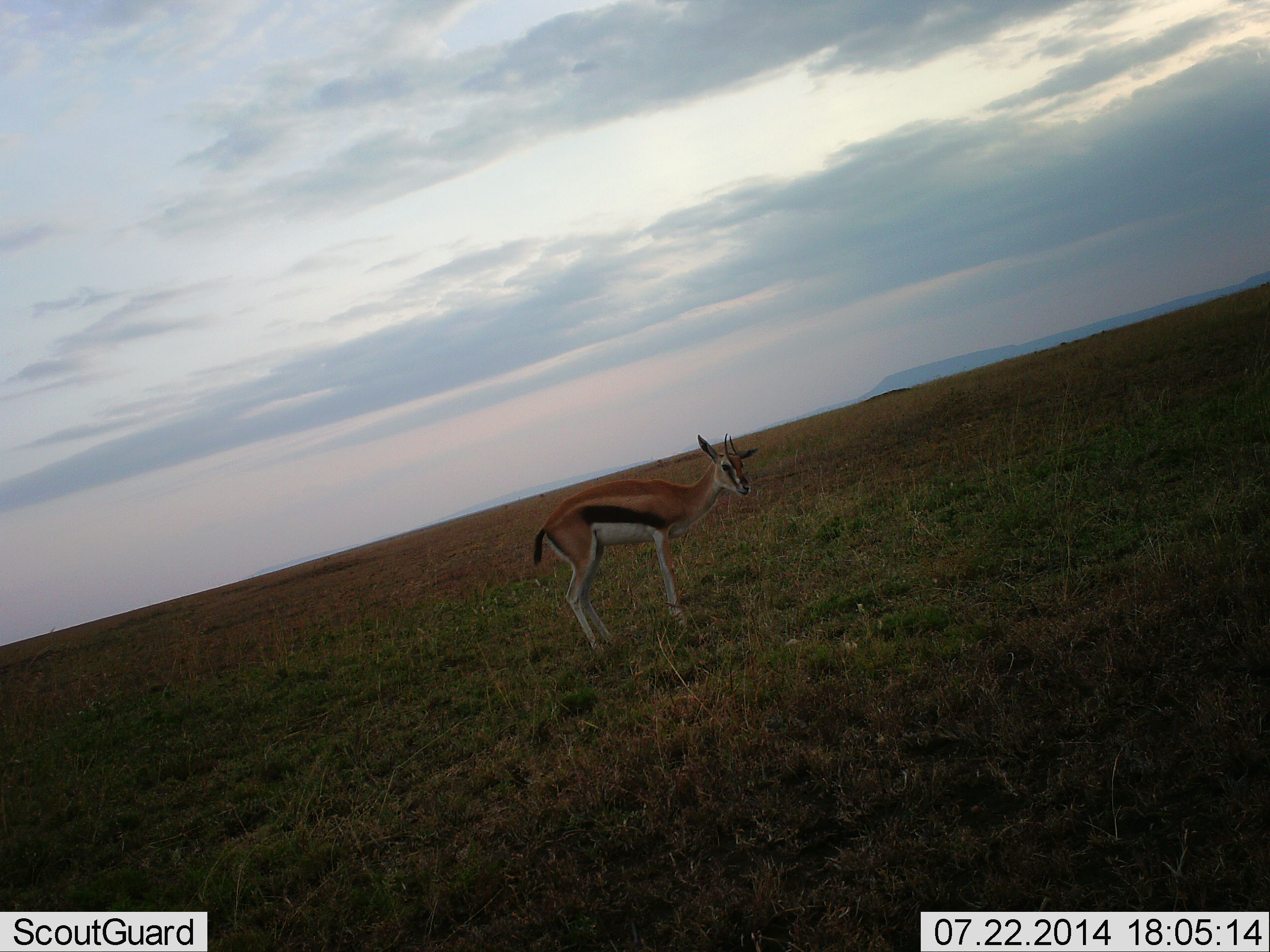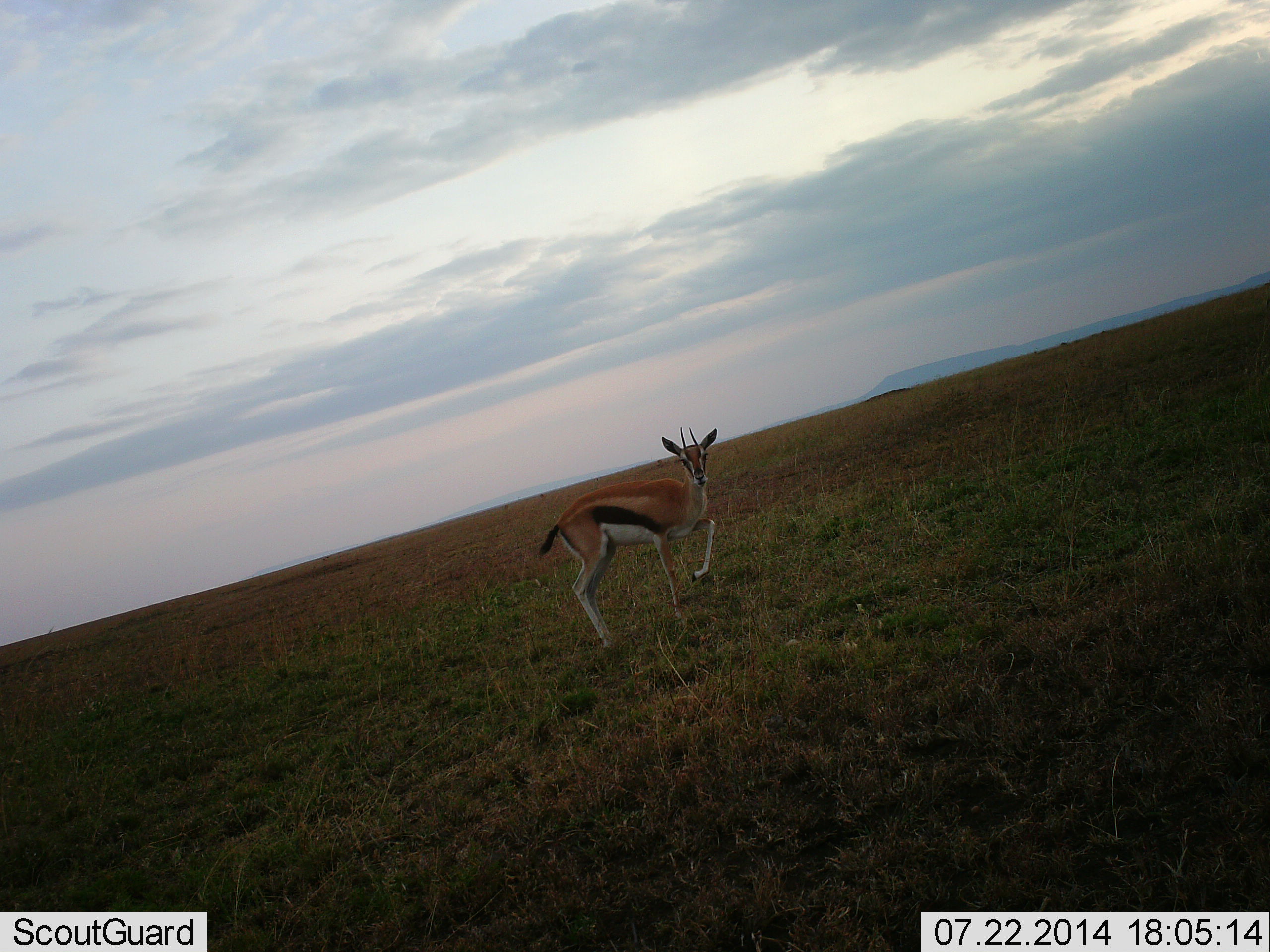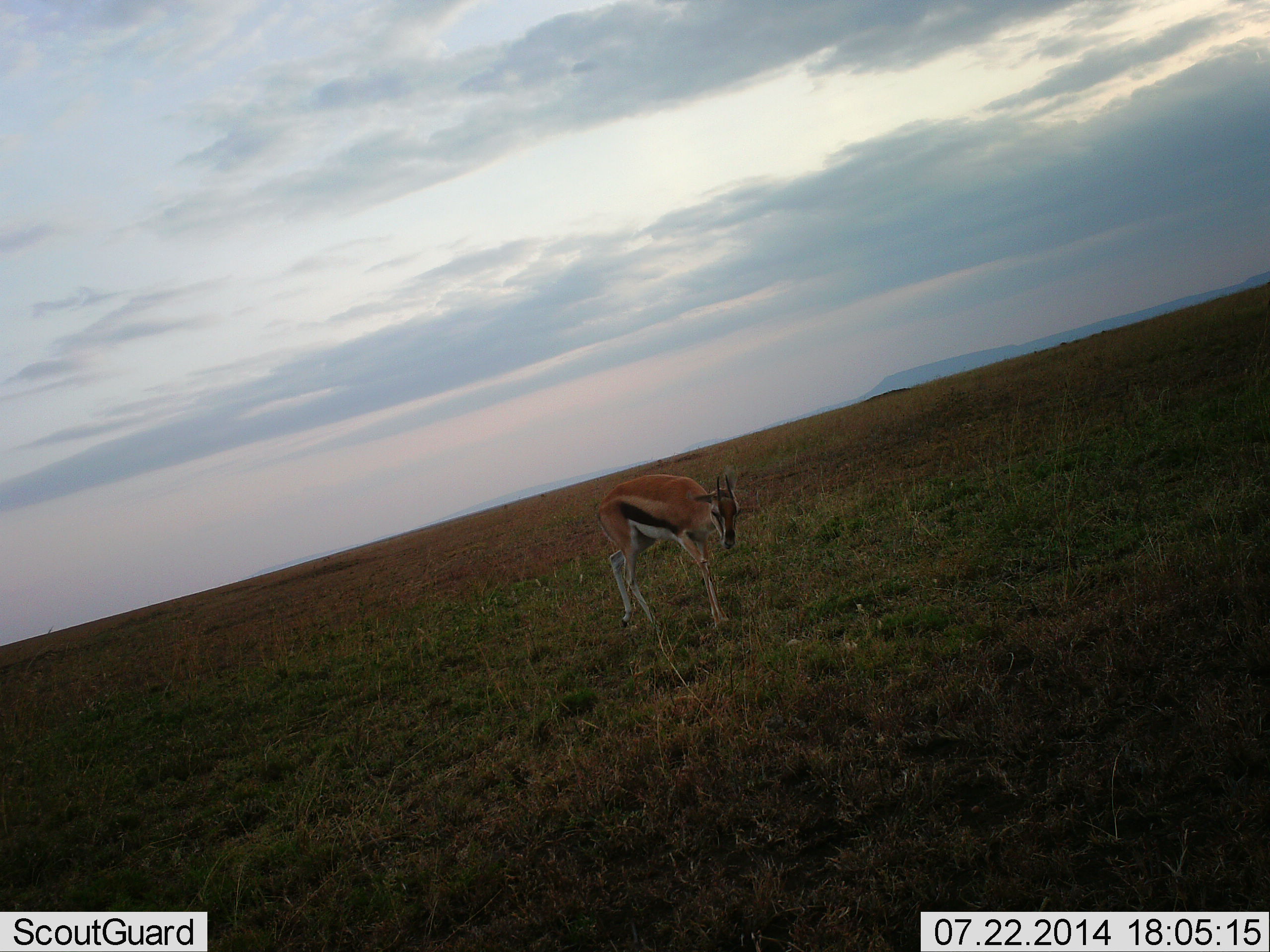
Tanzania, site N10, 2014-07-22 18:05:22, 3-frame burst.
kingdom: Animalia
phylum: Chordata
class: Mammalia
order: Artiodactyla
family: Bovidae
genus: Eudorcas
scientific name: Eudorcas thomsonii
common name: thomson's gazelle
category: gazellethomsons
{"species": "gazellethomsons (thomson's gazelle) (Eudorcas thomsonii)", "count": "1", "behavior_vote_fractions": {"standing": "60%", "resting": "0%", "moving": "60%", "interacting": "0%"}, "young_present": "0%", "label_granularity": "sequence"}